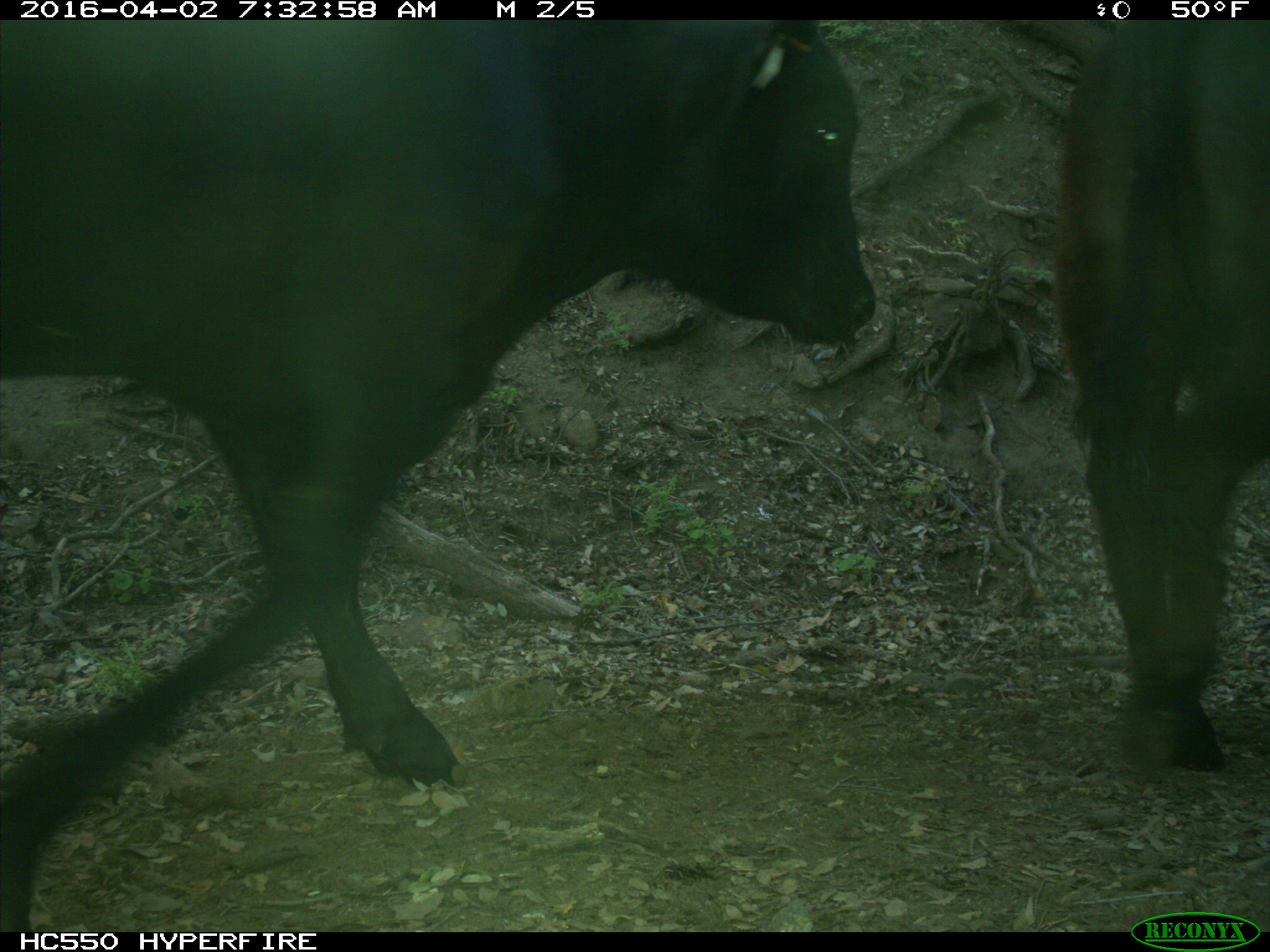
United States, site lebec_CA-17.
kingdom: Animalia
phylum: Chordata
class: Mammalia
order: Artiodactyla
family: Bovidae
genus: Bos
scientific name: Bos taurus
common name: domestic cow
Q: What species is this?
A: Bos taurus (domestic cow).